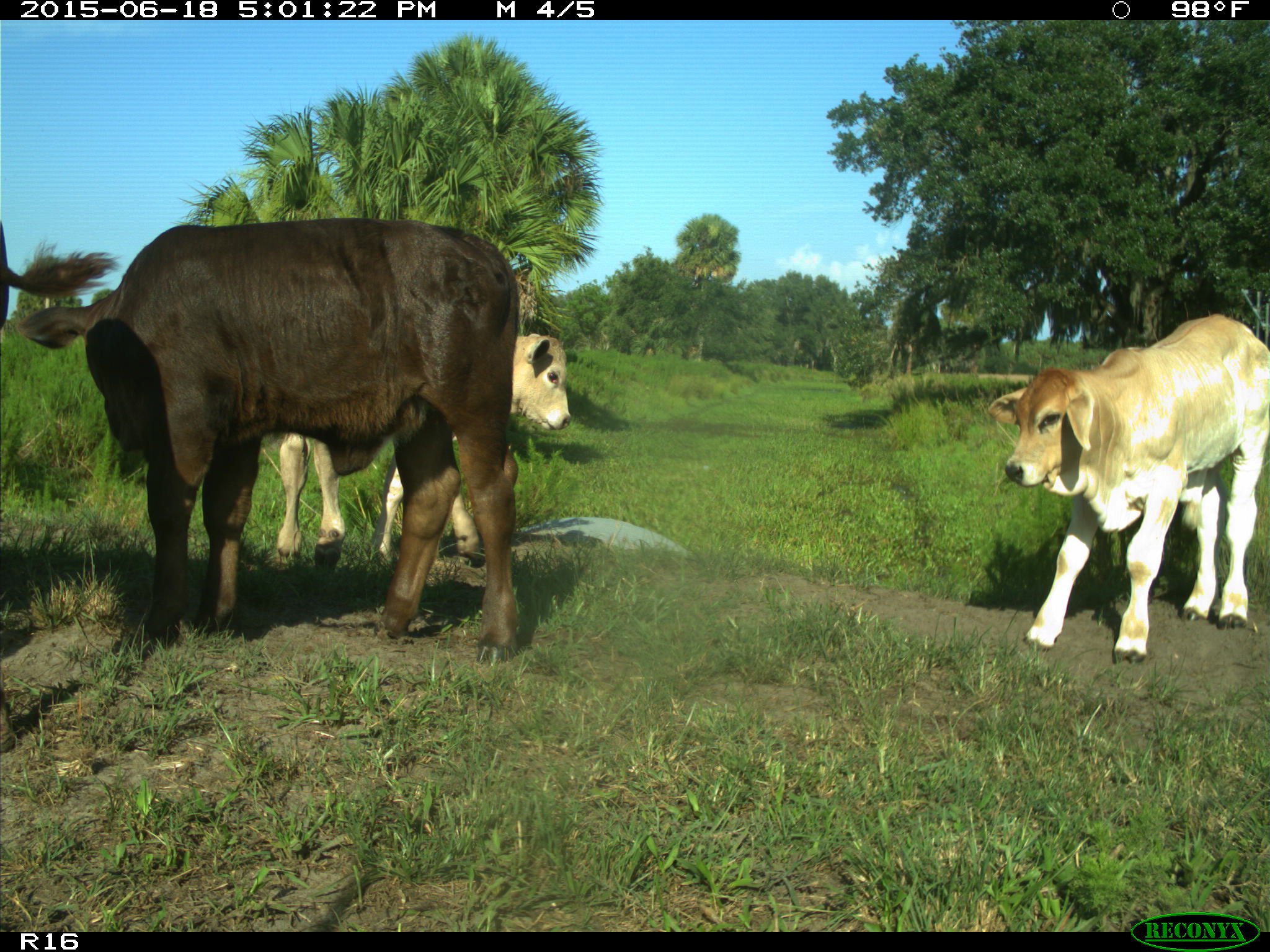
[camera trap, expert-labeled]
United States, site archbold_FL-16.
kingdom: Animalia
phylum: Chordata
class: Mammalia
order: Artiodactyla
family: Bovidae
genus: Bos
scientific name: Bos taurus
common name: domestic cow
Bos taurus (domestic cow).